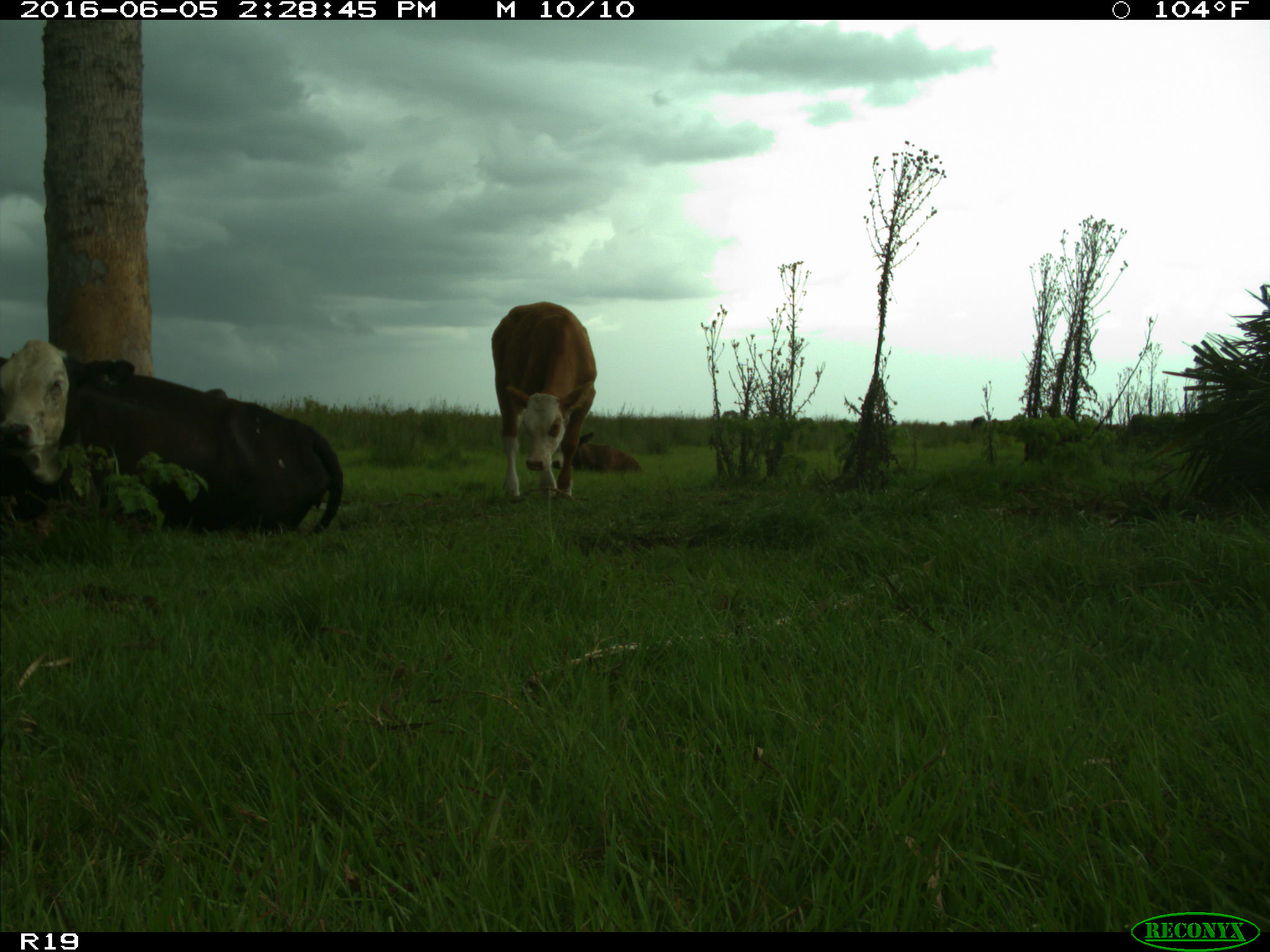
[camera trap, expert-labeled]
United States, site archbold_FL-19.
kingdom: Animalia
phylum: Chordata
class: Mammalia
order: Artiodactyla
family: Bovidae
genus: Bos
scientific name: Bos taurus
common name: domestic cow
Bos taurus (domestic cow).